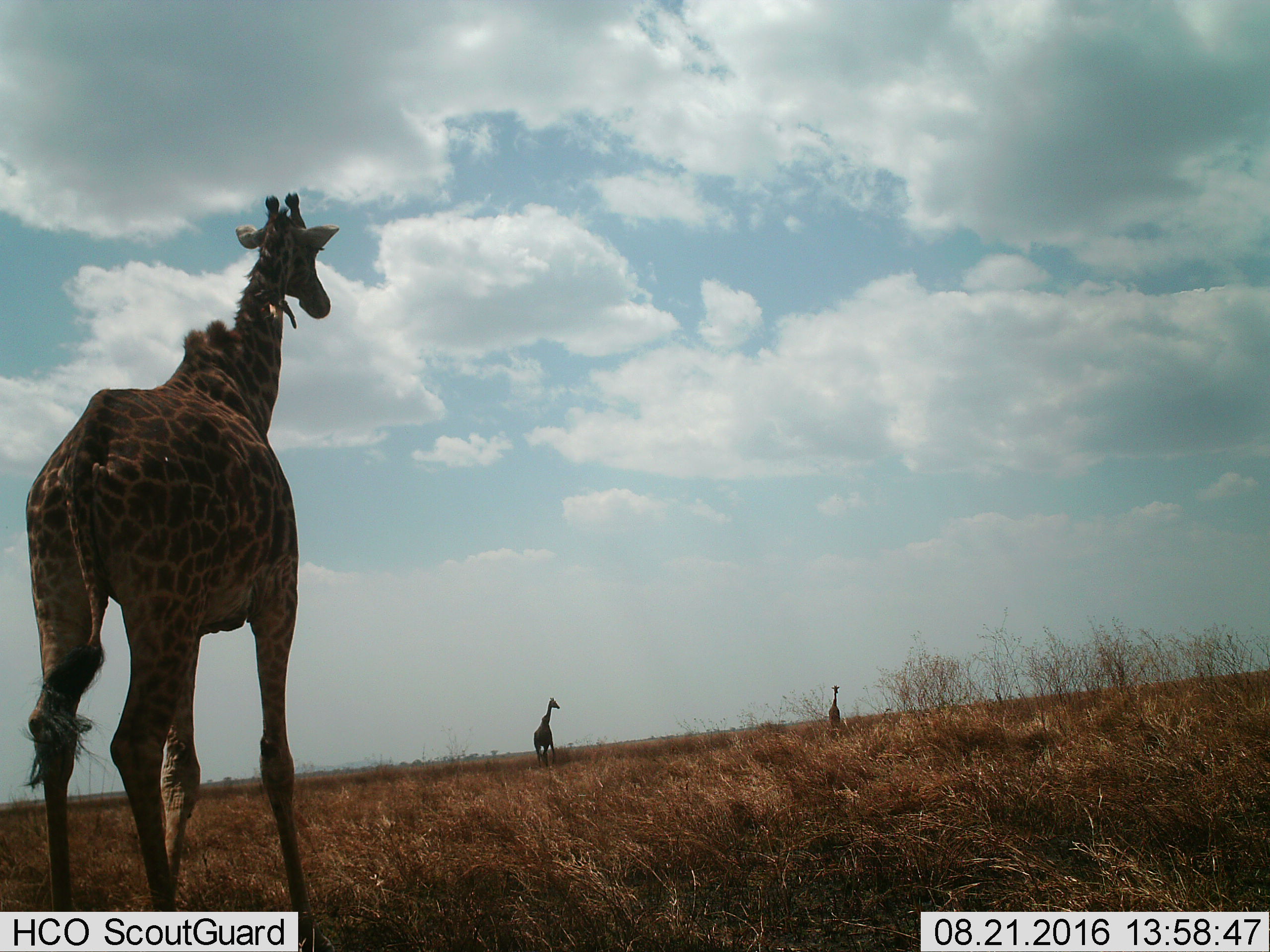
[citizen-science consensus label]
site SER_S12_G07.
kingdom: Animalia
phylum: Chordata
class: Mammalia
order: Artiodactyla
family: Giraffidae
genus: Giraffa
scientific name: Giraffa camelopardalis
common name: giraffe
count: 3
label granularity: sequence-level